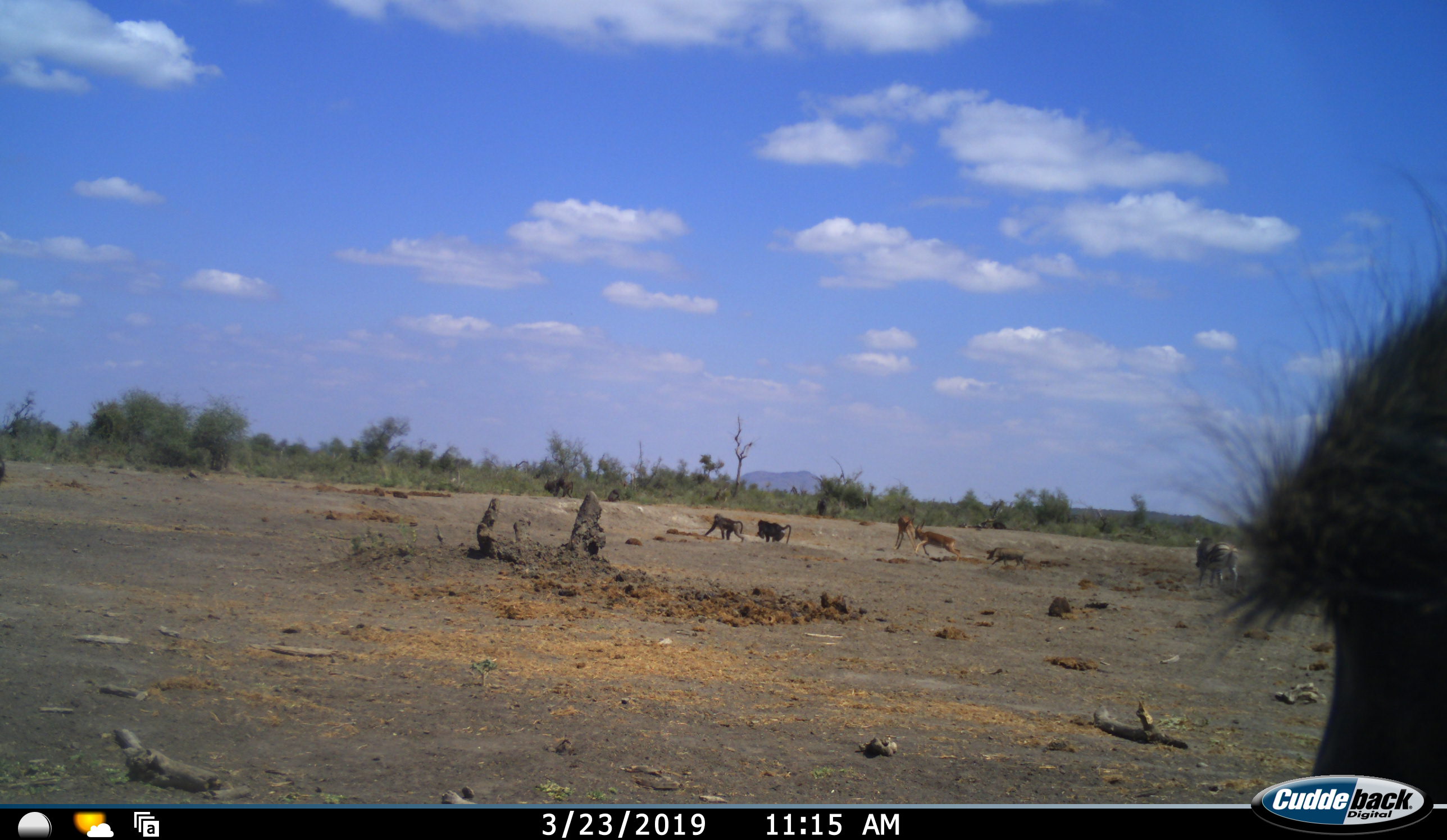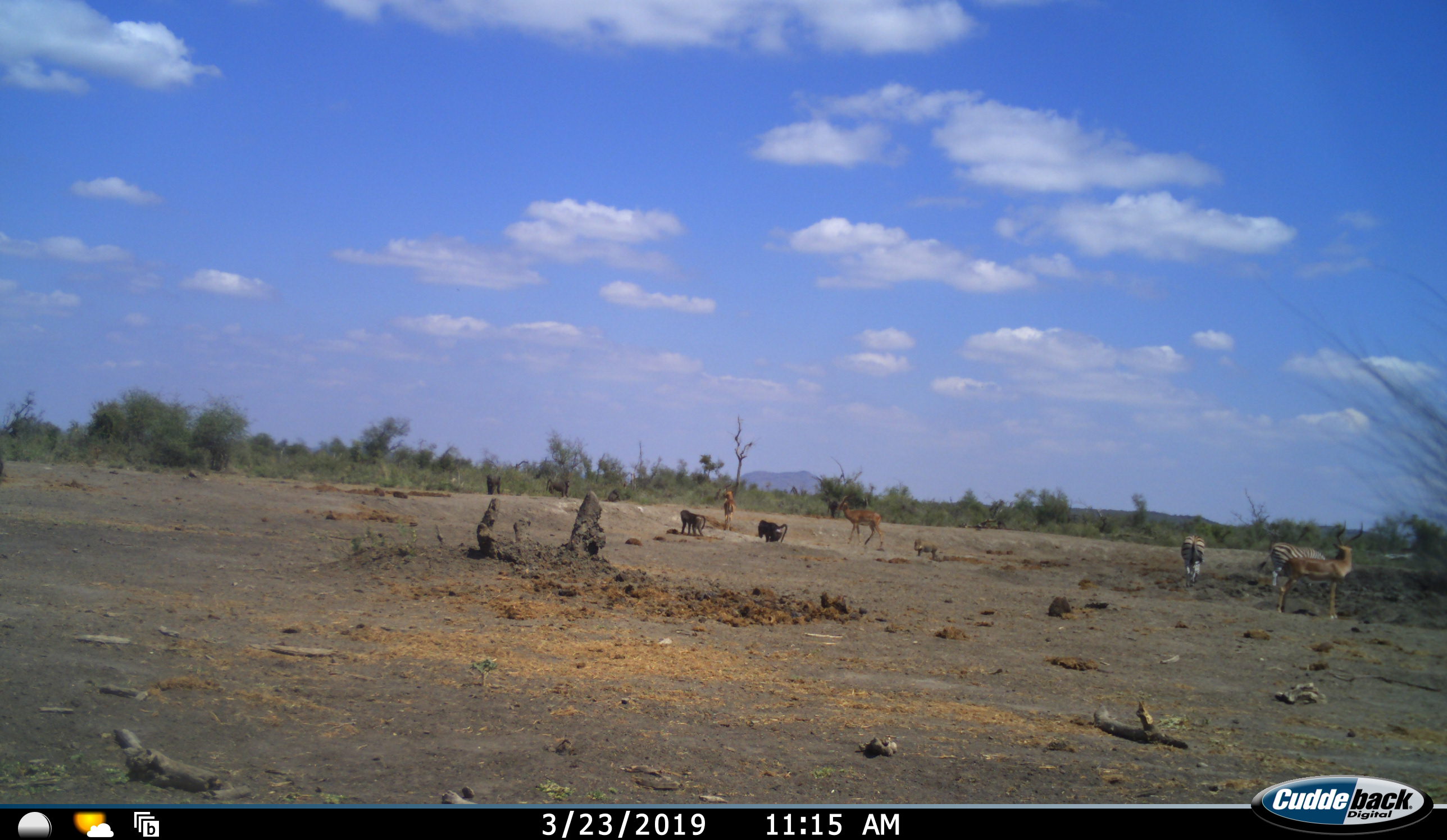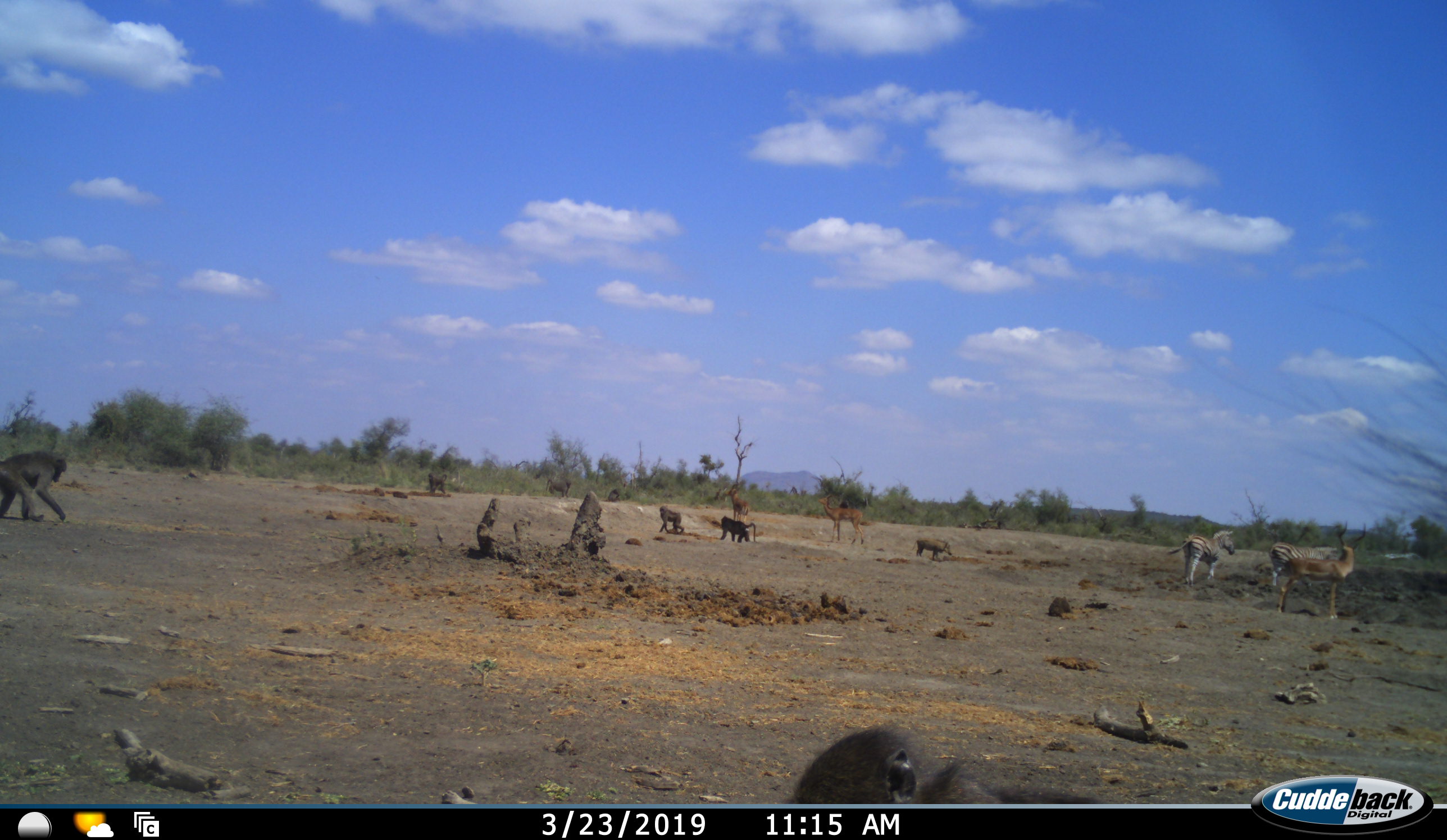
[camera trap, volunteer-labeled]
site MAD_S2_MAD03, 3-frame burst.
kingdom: Animalia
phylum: Chordata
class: Mammalia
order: Primates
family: Cercopithecidae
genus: Papio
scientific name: Papio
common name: baboon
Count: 7.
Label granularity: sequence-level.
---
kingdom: Animalia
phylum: Chordata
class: Mammalia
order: Artiodactyla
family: Bovidae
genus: Aepyceros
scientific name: Aepyceros melampus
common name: impala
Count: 3.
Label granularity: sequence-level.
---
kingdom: Animalia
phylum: Chordata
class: Mammalia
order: Perissodactyla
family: Equidae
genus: Equus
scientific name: Equus quagga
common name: plains zebra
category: zebraplains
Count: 2.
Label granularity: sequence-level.